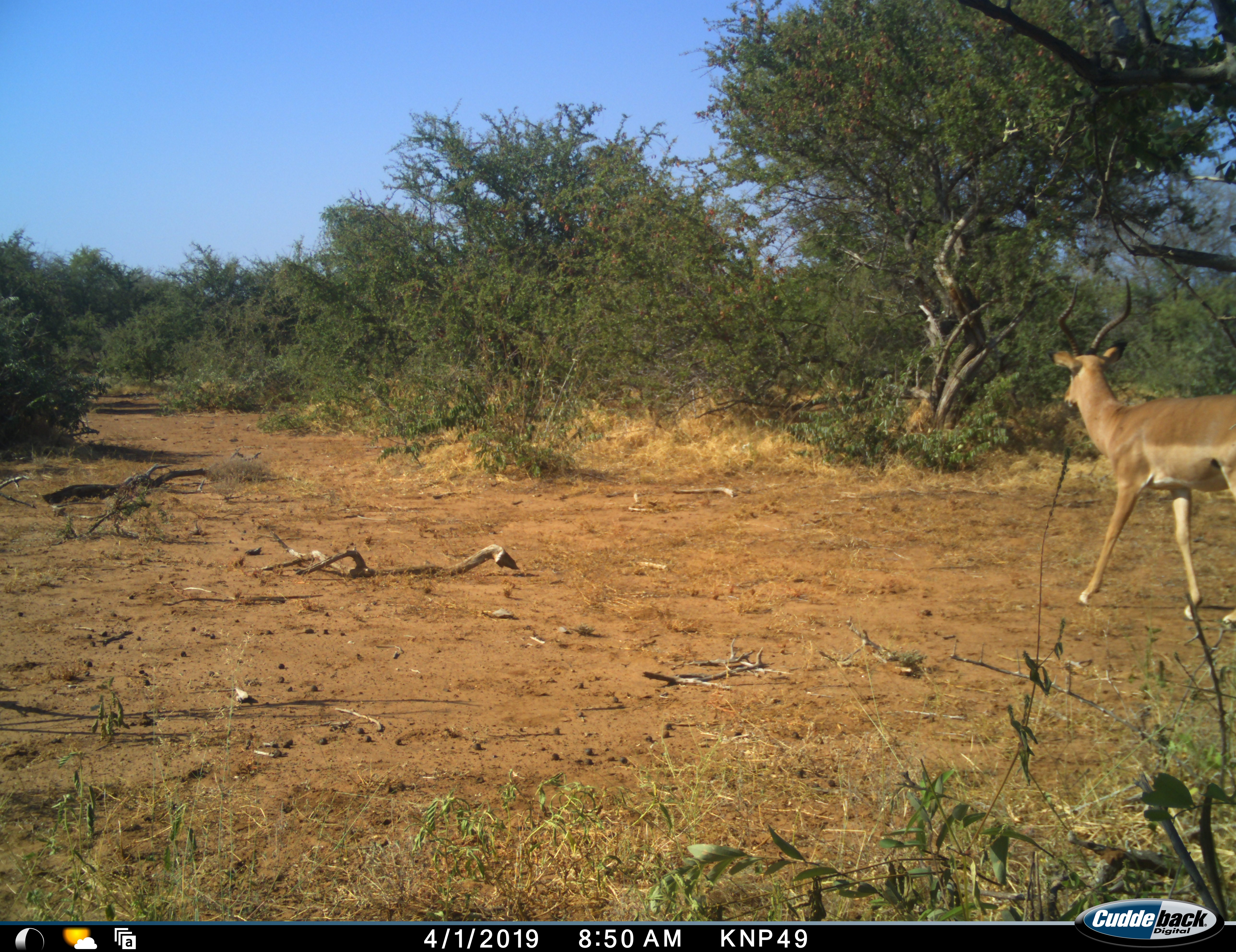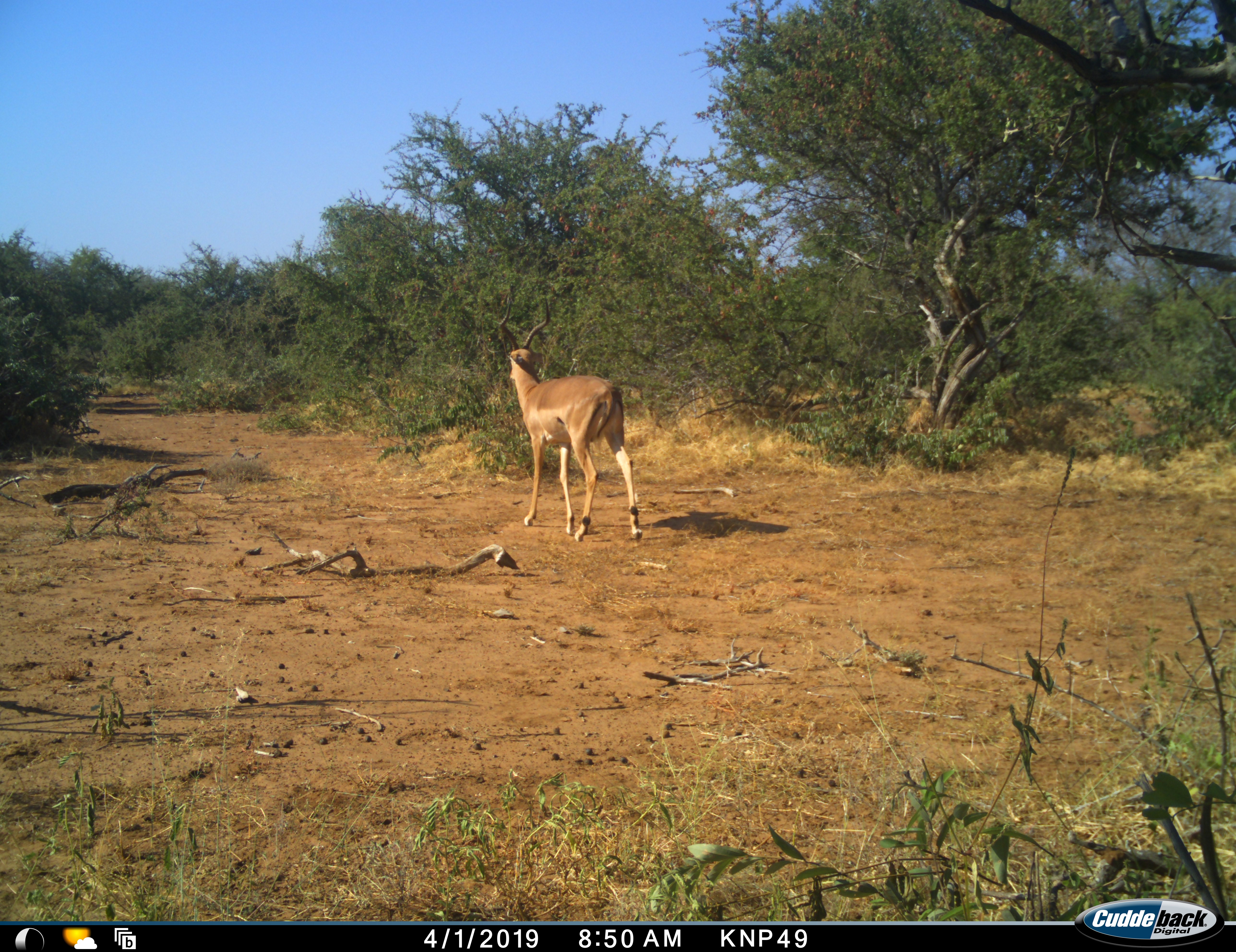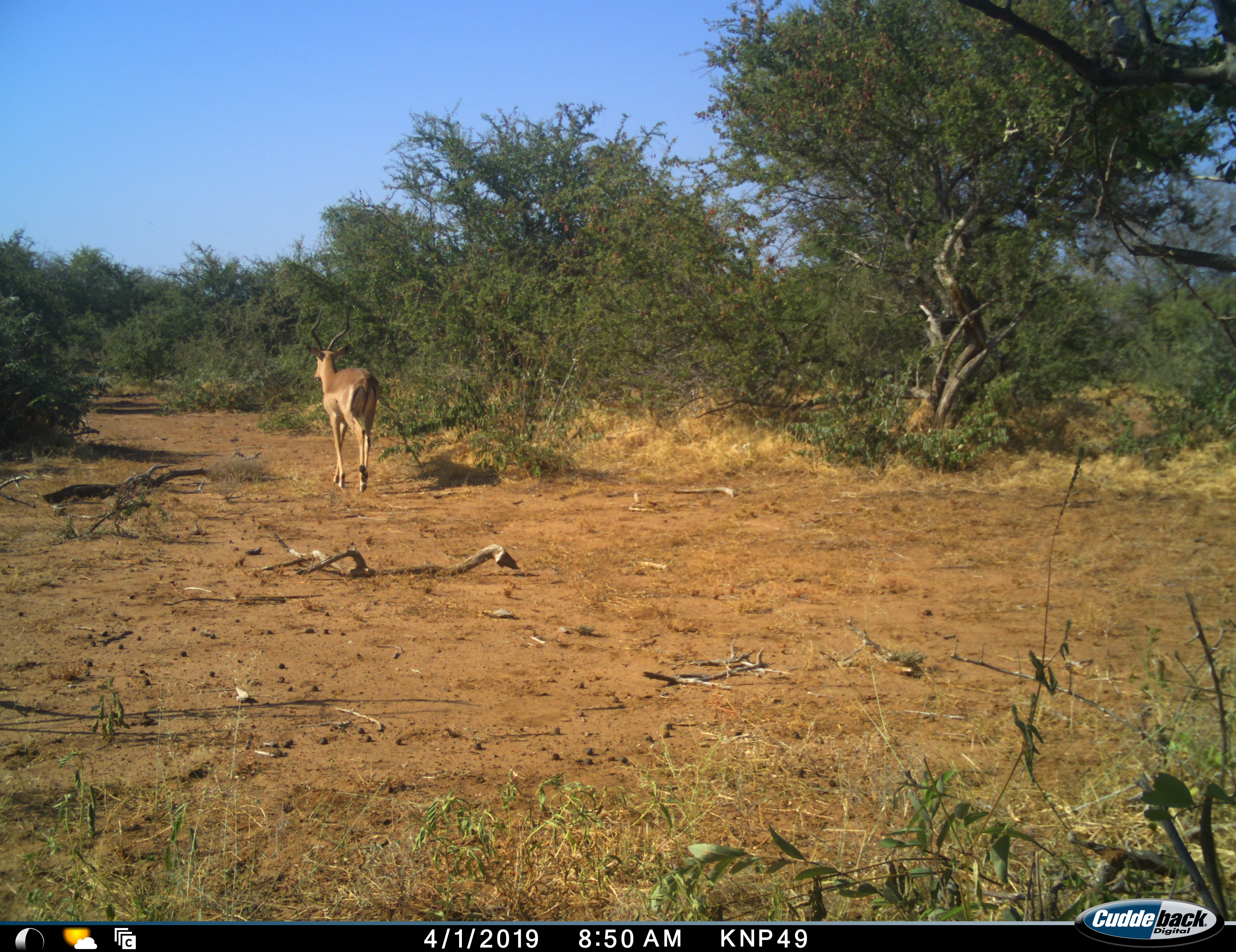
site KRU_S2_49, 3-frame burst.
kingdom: Animalia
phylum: Chordata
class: Mammalia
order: Artiodactyla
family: Bovidae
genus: Aepyceros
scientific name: Aepyceros melampus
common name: impala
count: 1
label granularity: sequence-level